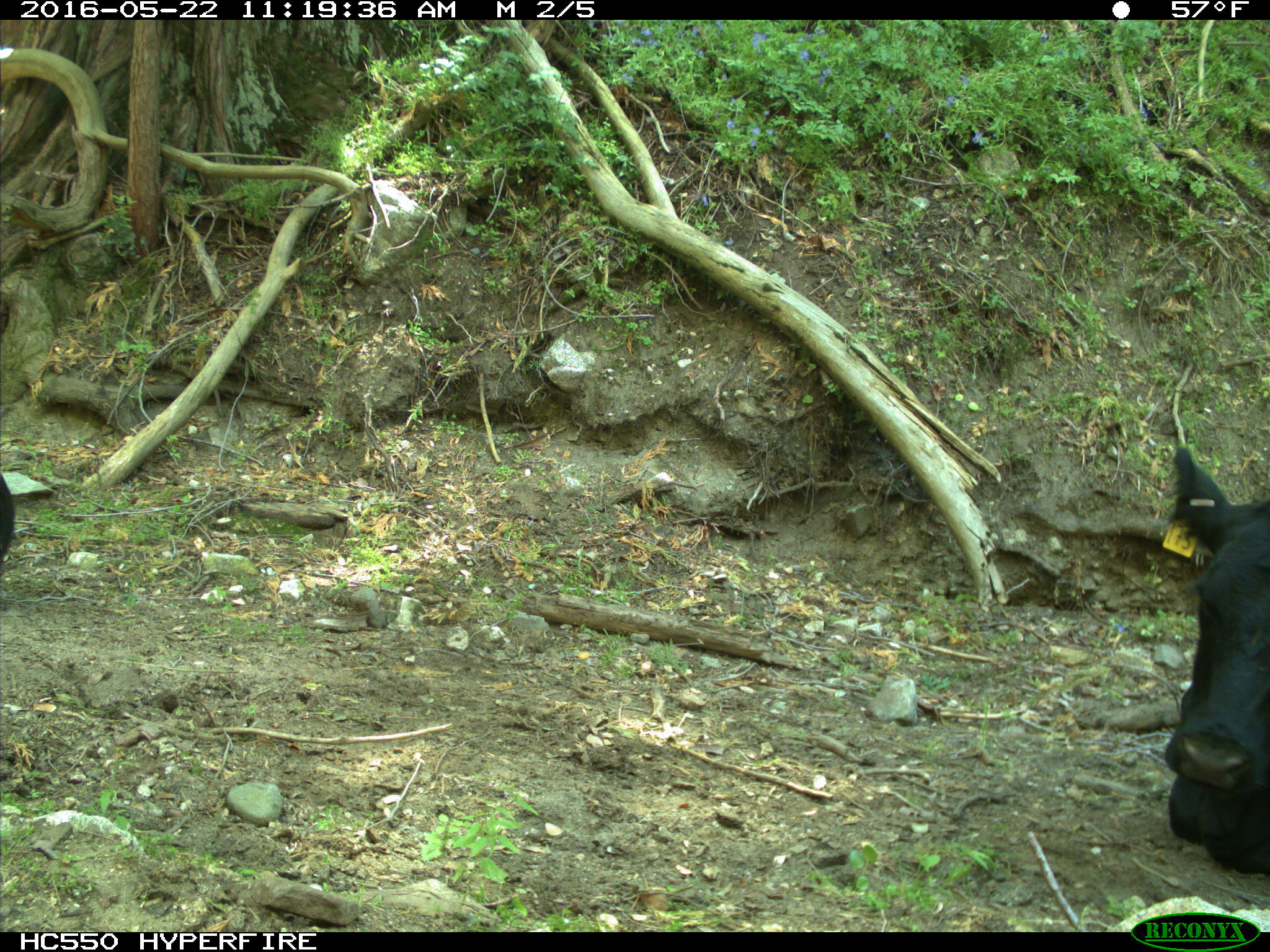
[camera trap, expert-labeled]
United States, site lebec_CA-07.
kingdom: Animalia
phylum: Chordata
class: Mammalia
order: Artiodactyla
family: Bovidae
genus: Bos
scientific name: Bos taurus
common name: domestic cow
Bos taurus (domestic cow).